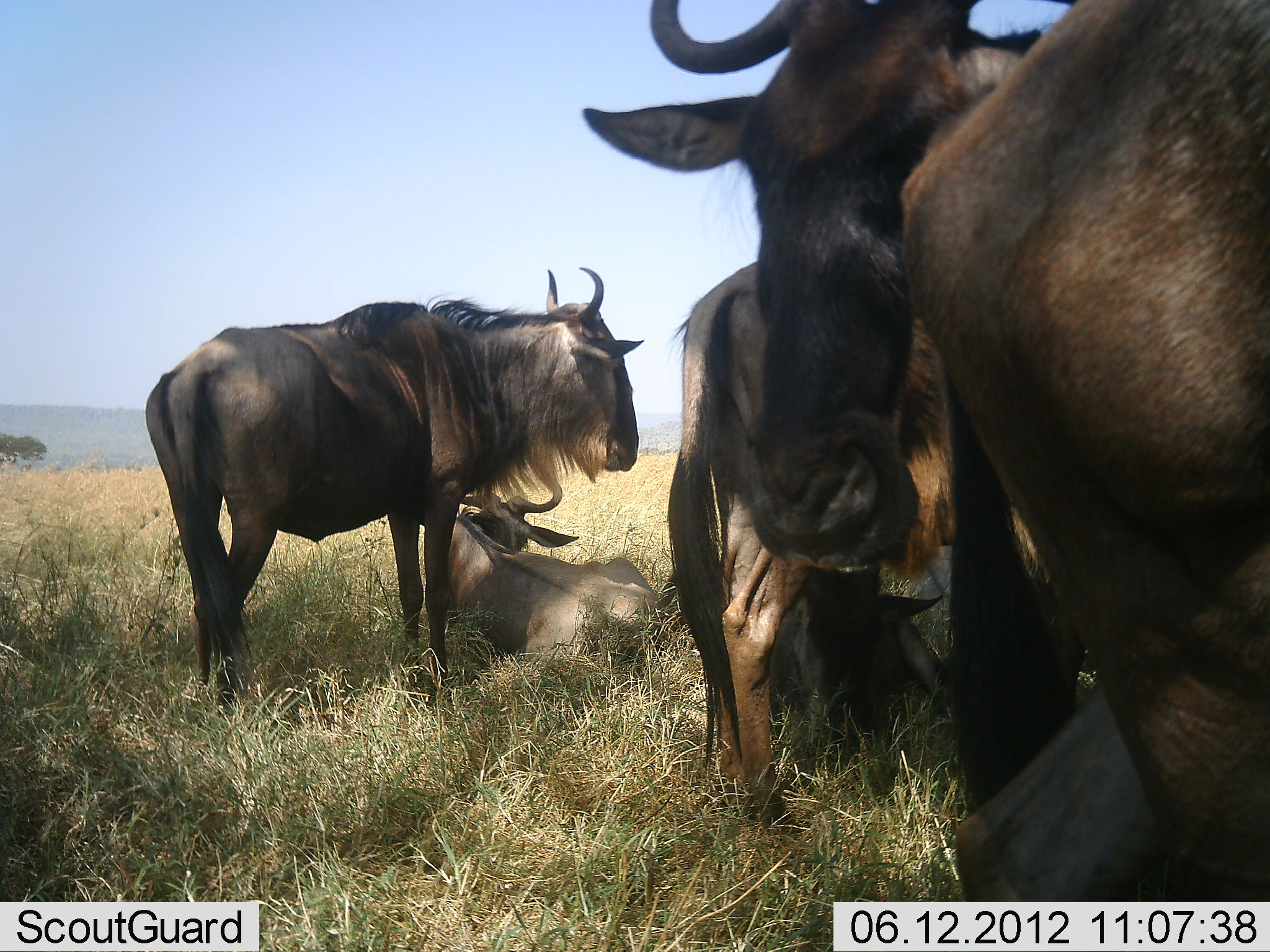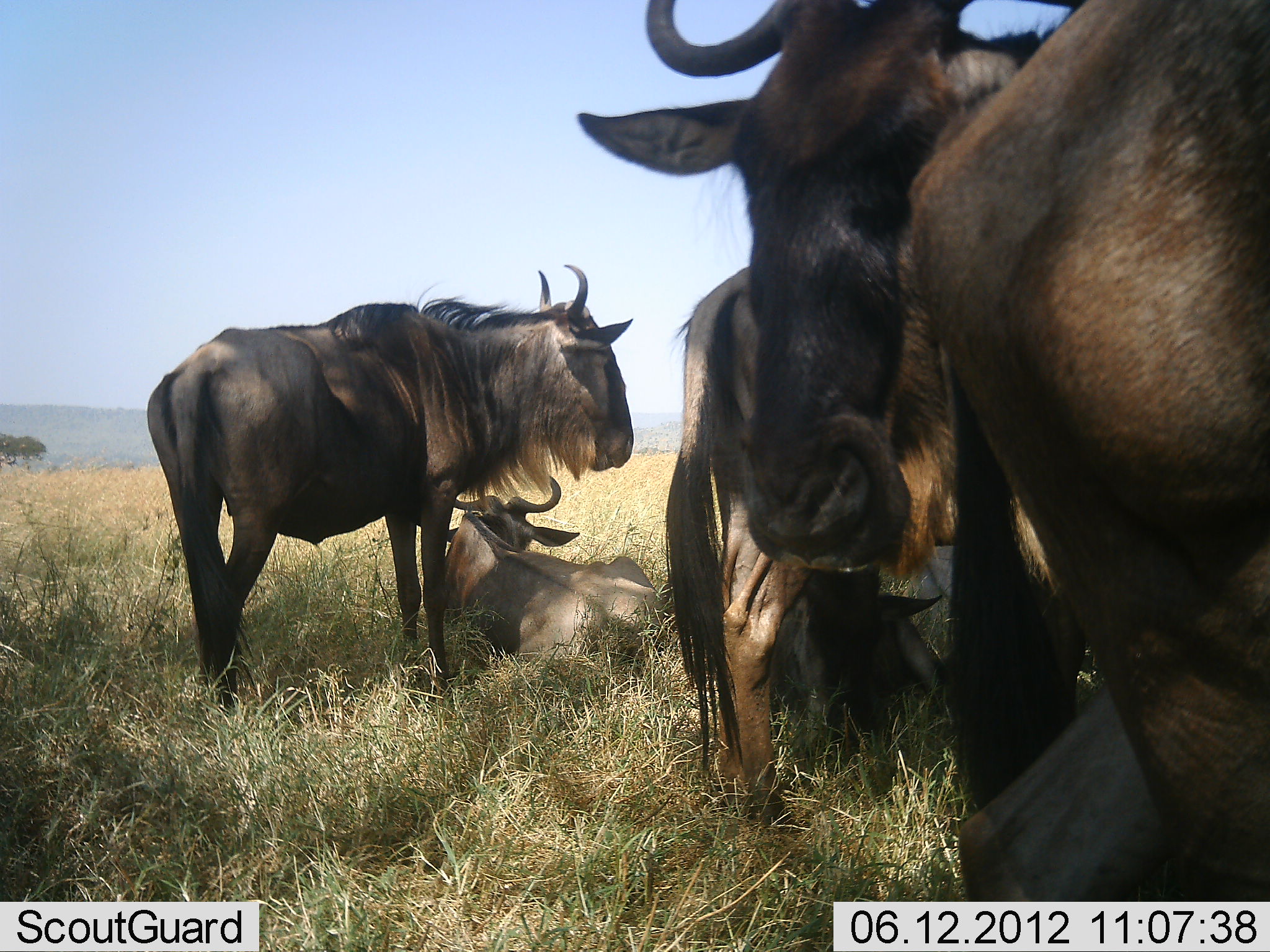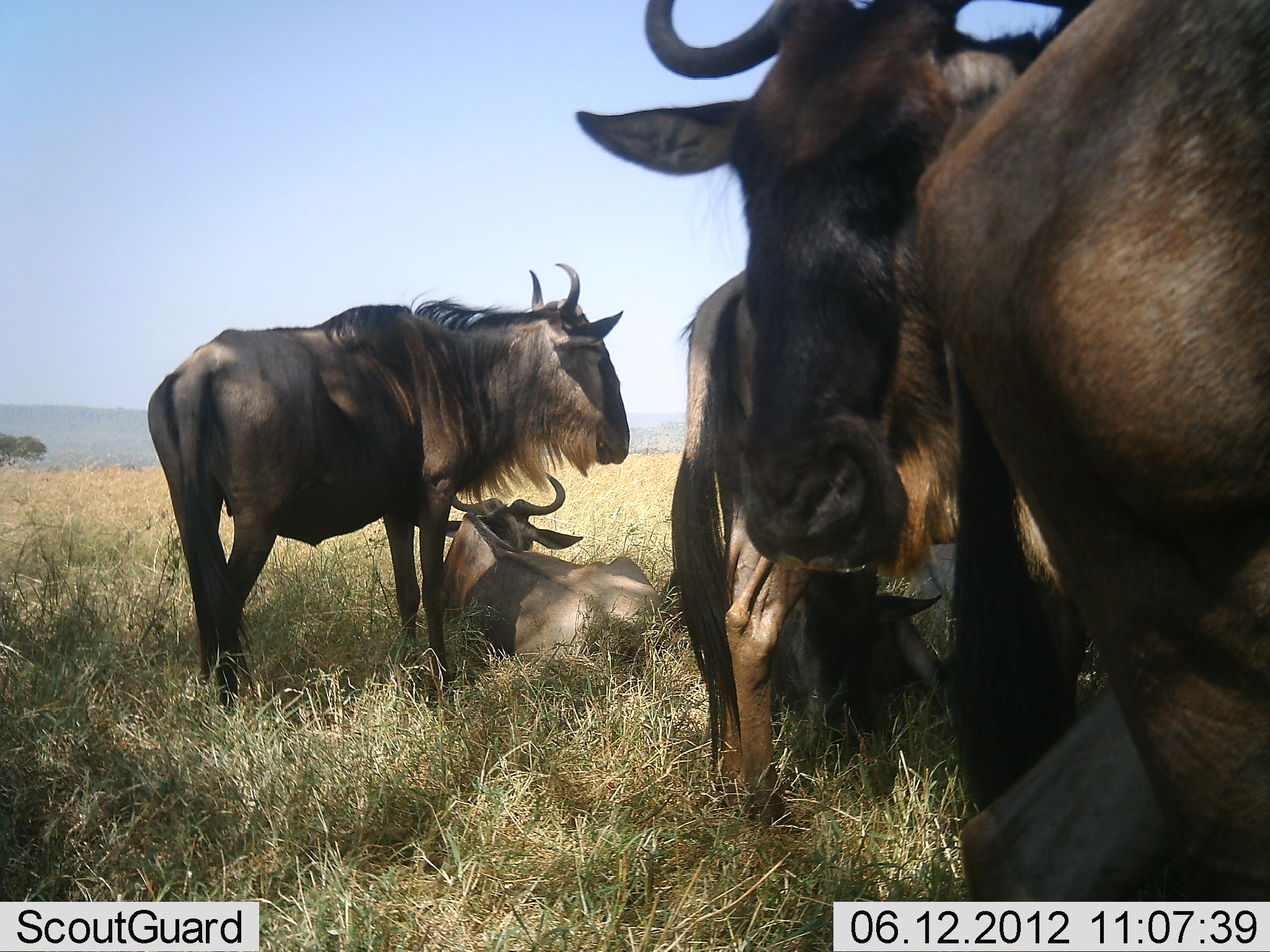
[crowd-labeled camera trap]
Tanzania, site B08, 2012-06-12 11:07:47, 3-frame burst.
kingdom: Animalia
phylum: Chordata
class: Mammalia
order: Artiodactyla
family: Bovidae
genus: Connochaetes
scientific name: Connochaetes taurinus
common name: blue wildebeest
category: wildebeest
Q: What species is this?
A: Wildebeest (blue wildebeest) (Connochaetes taurinus).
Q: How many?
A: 6.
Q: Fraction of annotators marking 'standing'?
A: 60%.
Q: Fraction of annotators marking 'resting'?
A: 100%.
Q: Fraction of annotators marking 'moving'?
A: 0%.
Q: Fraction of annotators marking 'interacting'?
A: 0%.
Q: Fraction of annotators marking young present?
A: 0%.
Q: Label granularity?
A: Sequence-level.